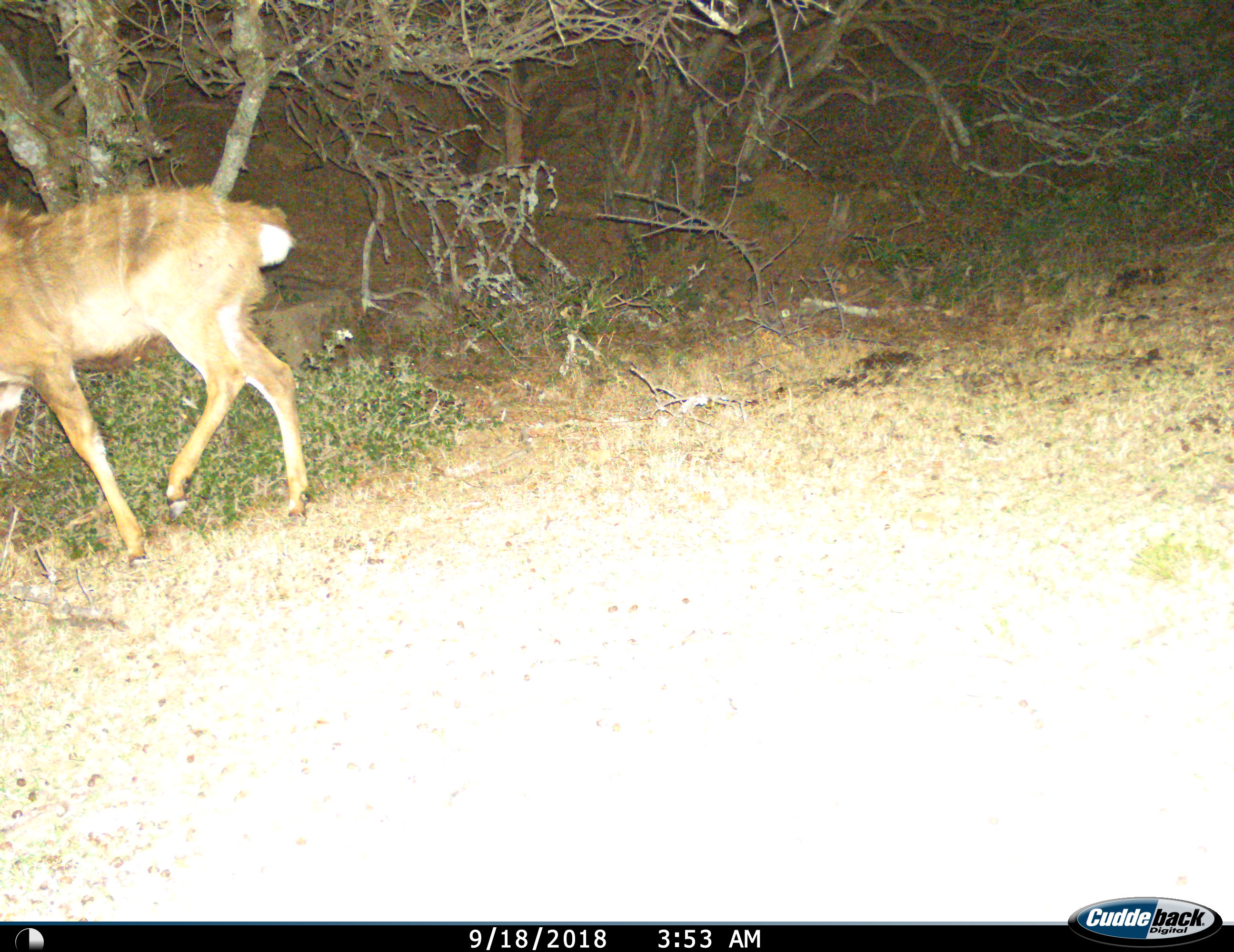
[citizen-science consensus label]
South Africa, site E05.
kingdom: Animalia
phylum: Chordata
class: Mammalia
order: Artiodactyla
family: Bovidae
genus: Tragelaphus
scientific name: Tragelaphus strepsiceros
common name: greater kudu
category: kudu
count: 1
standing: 11%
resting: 0%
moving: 89%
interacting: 0%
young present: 22%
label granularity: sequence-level